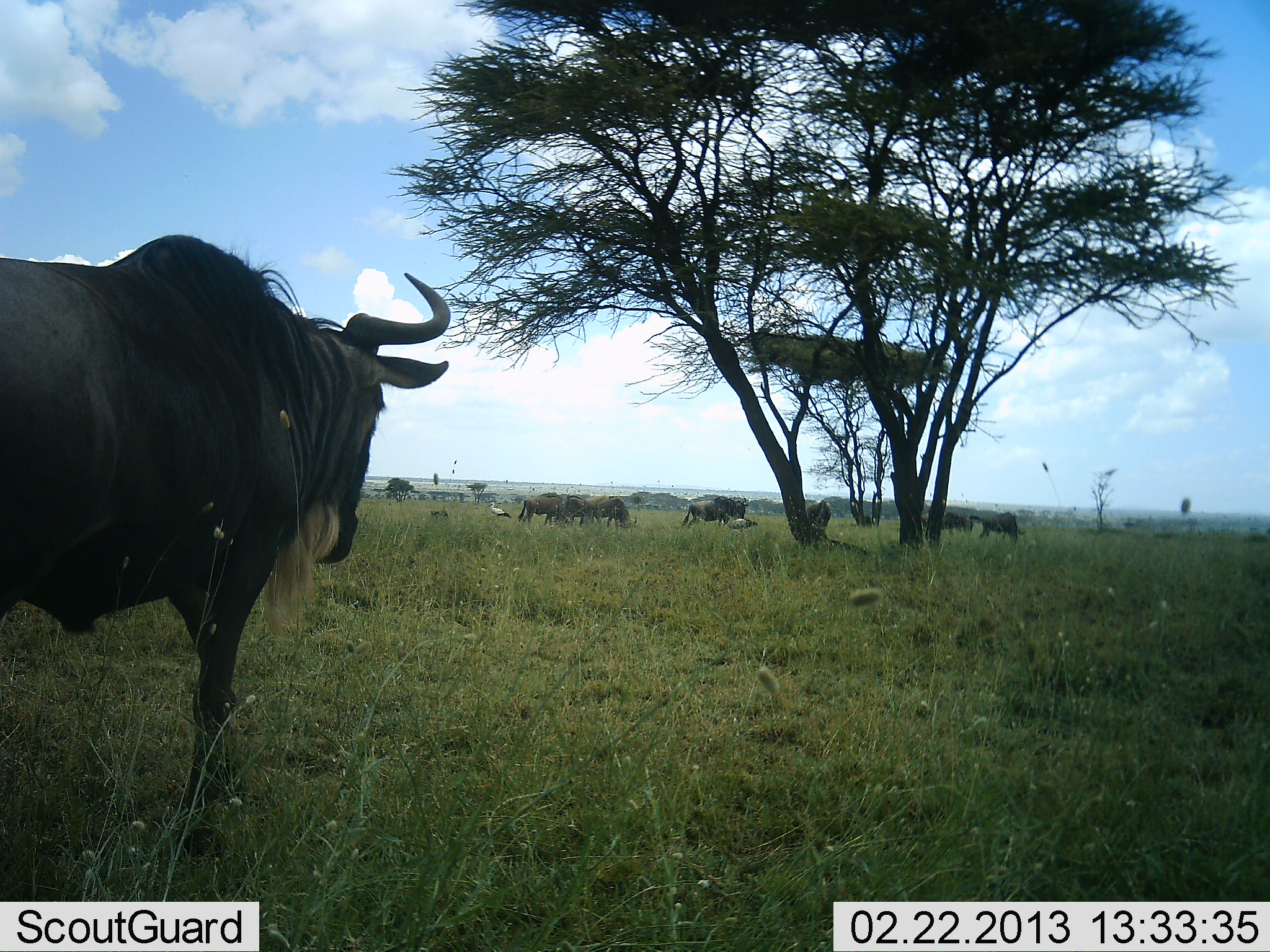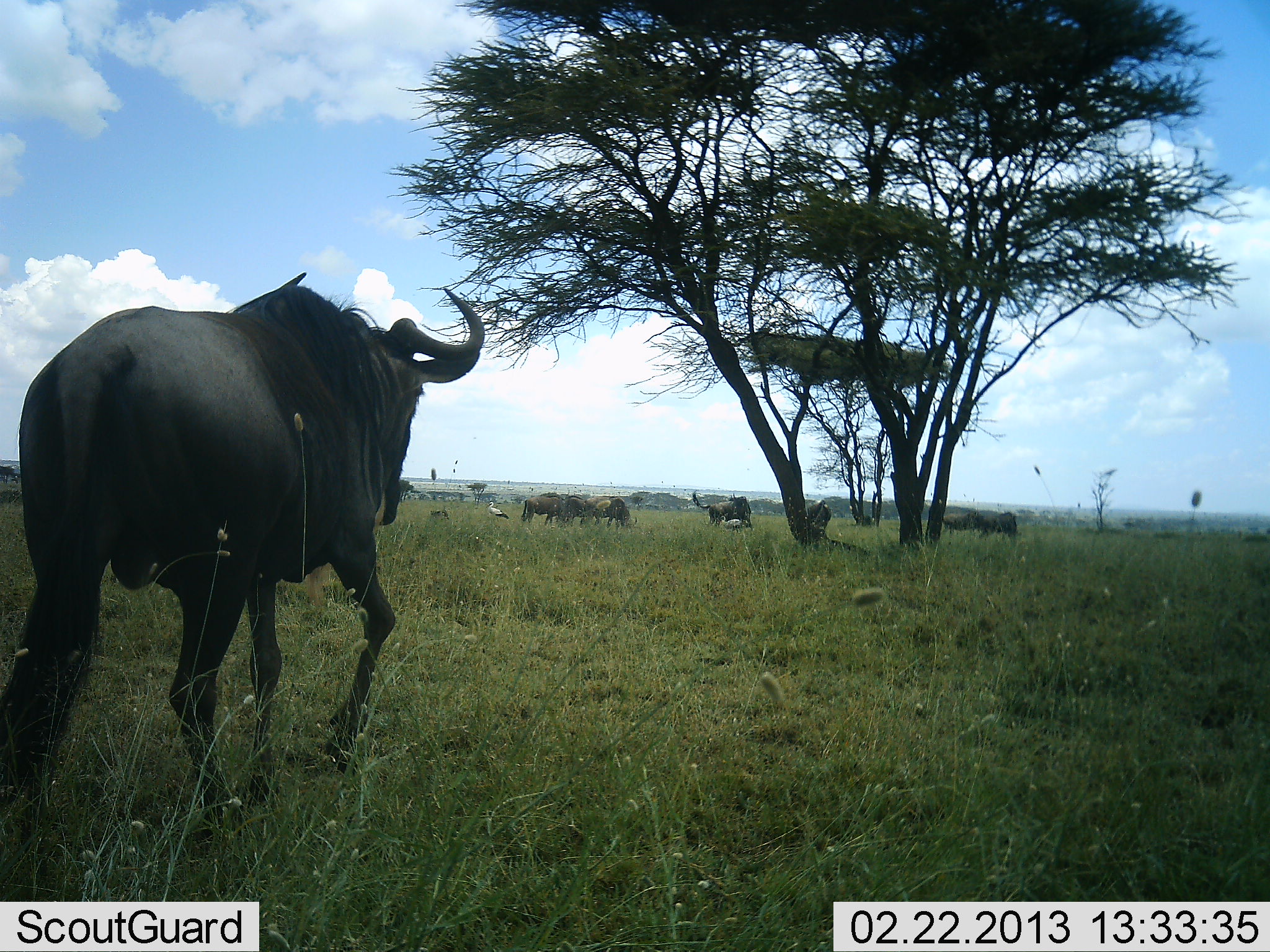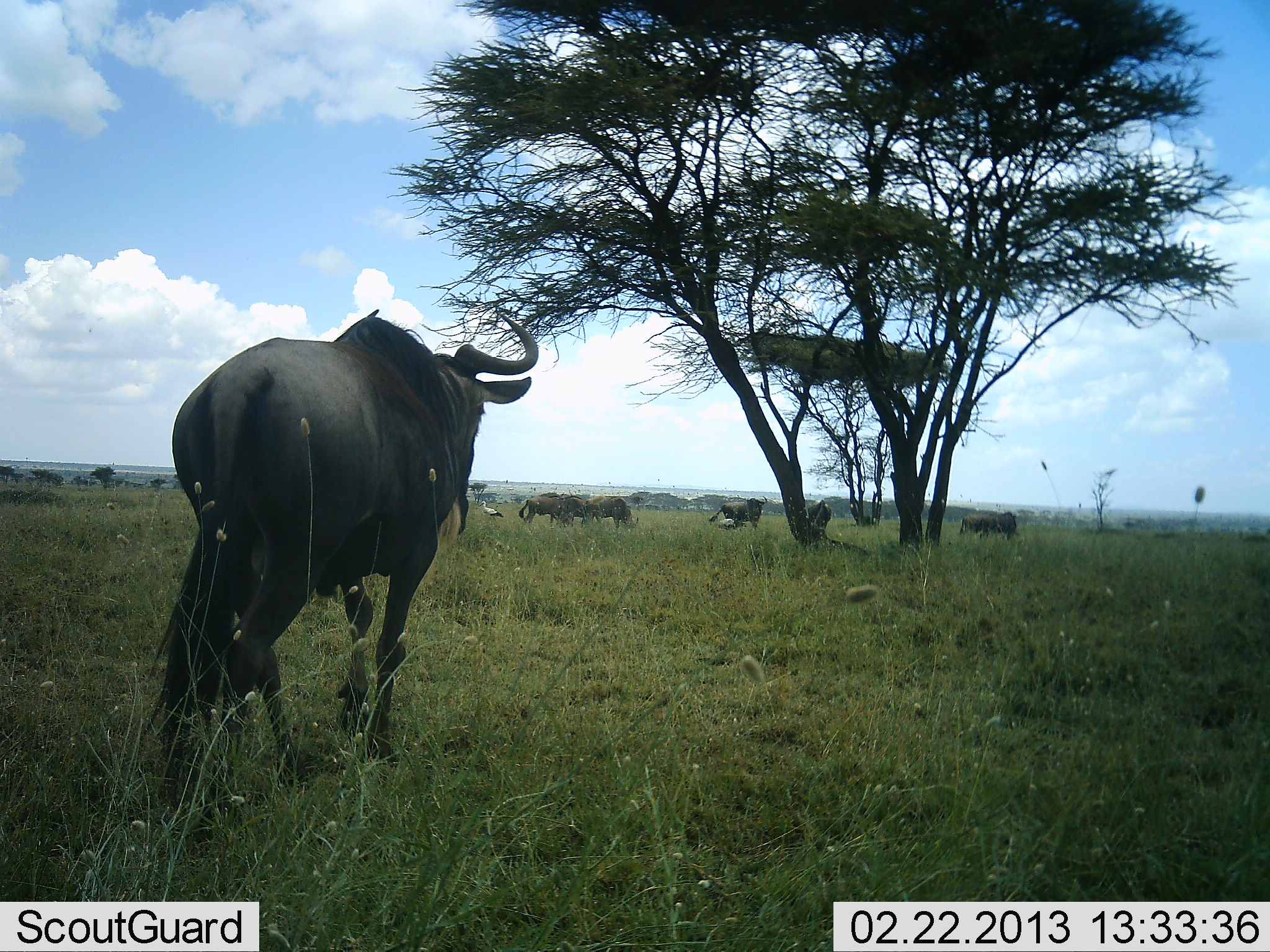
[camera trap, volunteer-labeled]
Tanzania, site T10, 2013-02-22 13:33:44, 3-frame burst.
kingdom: Animalia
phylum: Chordata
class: Aves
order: Accipitriformes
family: Sagittariidae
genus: Sagittarius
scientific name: Sagittarius serpentarius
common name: secretary bird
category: secretarybird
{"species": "secretarybird (secretary bird) (Sagittarius serpentarius)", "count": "2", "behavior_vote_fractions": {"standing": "33%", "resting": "0%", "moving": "67%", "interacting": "0%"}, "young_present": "0%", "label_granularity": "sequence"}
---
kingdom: Animalia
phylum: Chordata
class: Mammalia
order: Artiodactyla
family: Bovidae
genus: Connochaetes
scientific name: Connochaetes taurinus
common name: blue wildebeest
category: wildebeest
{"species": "wildebeest (blue wildebeest) (Connochaetes taurinus)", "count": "8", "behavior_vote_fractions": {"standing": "54%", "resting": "0%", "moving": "82%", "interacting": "7%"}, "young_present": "0%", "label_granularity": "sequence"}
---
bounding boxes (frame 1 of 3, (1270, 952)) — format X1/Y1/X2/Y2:
animal: 0/234/451/859; 0/234/450/858; 969/512/1025/544; 682/497/734/527; 978/514/1027/544; 518/496/564/524; 683/499/724/529; 598/498/638/528; 583/494/616/525; 713/495/748/523; 808/501/832/541; 941/512/979/531; 563/495/586/526; 807/500/832/528; 944/512/976/532; 487/501/513/520; 726/517/758/529; 489/502/511/519; 731/496/748/518; 921/513/930/530; 921/512/930/528
group: 518/492/637/527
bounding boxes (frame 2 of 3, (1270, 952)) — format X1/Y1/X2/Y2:
animal: 0/273/483/834; 0/271/484/822; 693/491/748/524; 691/492/742/525; 975/512/1025/542; 521/497/567/527; 598/498/638/529; 805/499/833/537; 583/494/616/525; 979/512/1019/536; 945/511/986/532; 561/495/586/526; 943/513/981/532; 807/500/832/528; 487/501/510/522; 487/502/510/519; 735/496/752/519; 724/518/751/530
group: 522/492/638/529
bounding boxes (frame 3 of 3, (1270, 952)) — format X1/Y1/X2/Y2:
animal: 153/312/539/841; 153/308/539/806; 709/495/768/530; 712/496/770/529; 518/495/565/524; 598/498/638/529; 984/511/1020/541; 583/494/616/525; 559/495/586/526; 807/499/832/531; 983/513/1017/536; 809/500/833/528; 959/512/986/535; 475/500/504/520; 959/516/989/535; 477/500/505/520; 721/518/746/528
group: 518/494/638/529